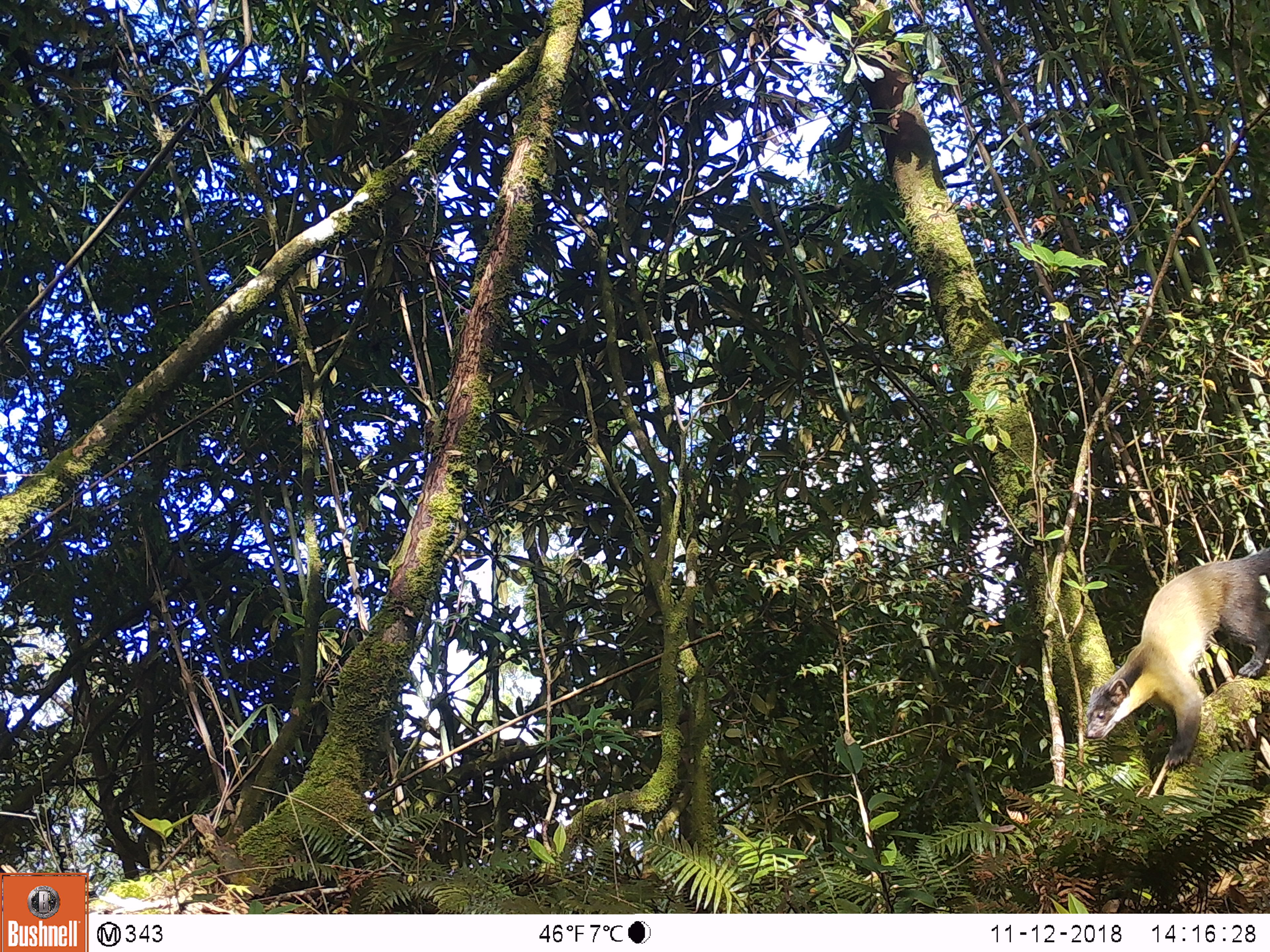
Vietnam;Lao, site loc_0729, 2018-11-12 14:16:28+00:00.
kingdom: Animalia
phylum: Chordata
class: Mammalia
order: Carnivora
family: Mustelidae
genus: Martes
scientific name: Martes flavigula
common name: yellow-throated marten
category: yellow throated marten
Yellow throated marten (yellow-throated marten) (Martes flavigula). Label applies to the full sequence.